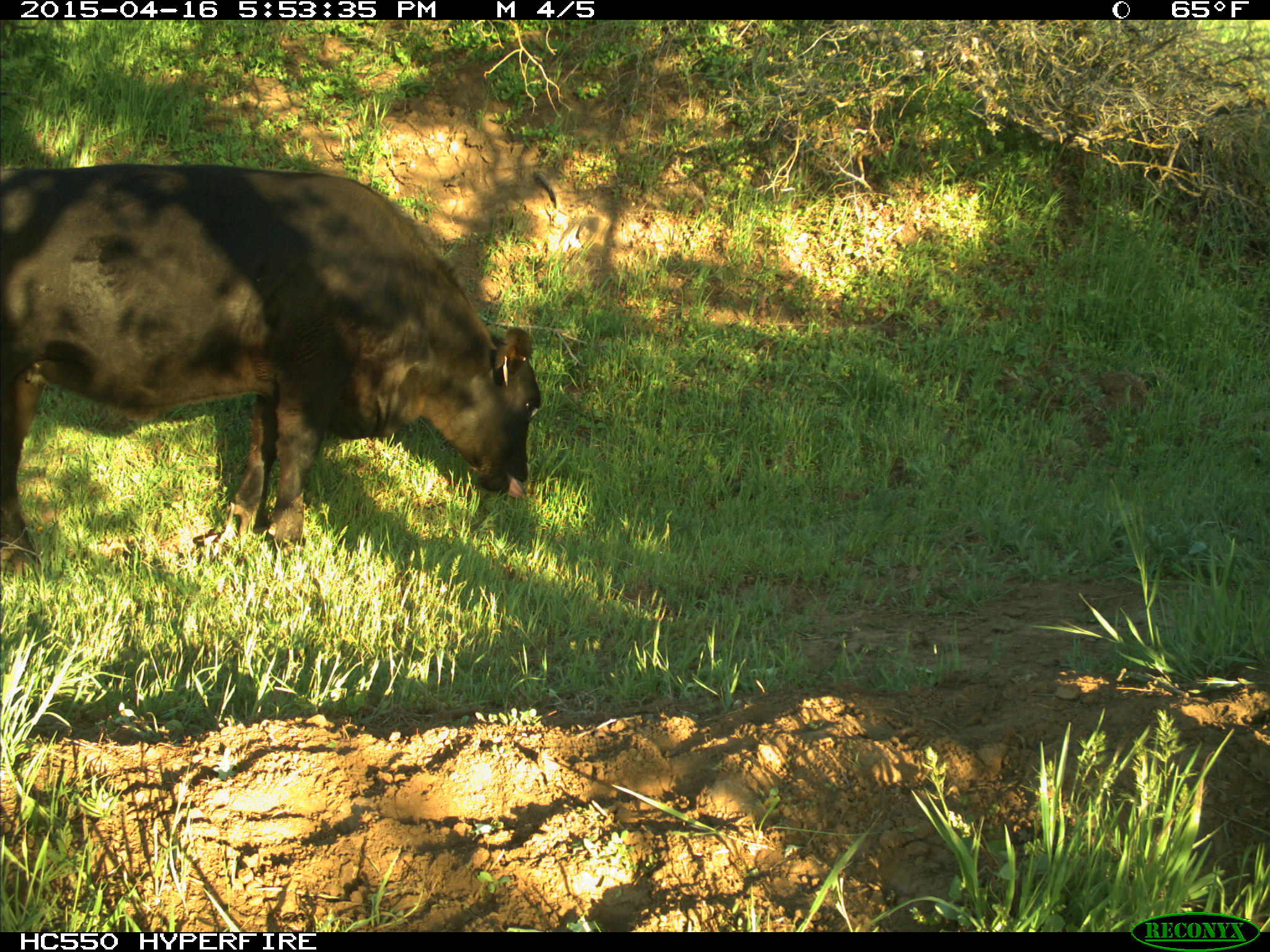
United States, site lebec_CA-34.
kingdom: Animalia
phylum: Chordata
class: Mammalia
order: Artiodactyla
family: Bovidae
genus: Bos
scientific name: Bos taurus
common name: domestic cow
Bos taurus (domestic cow).